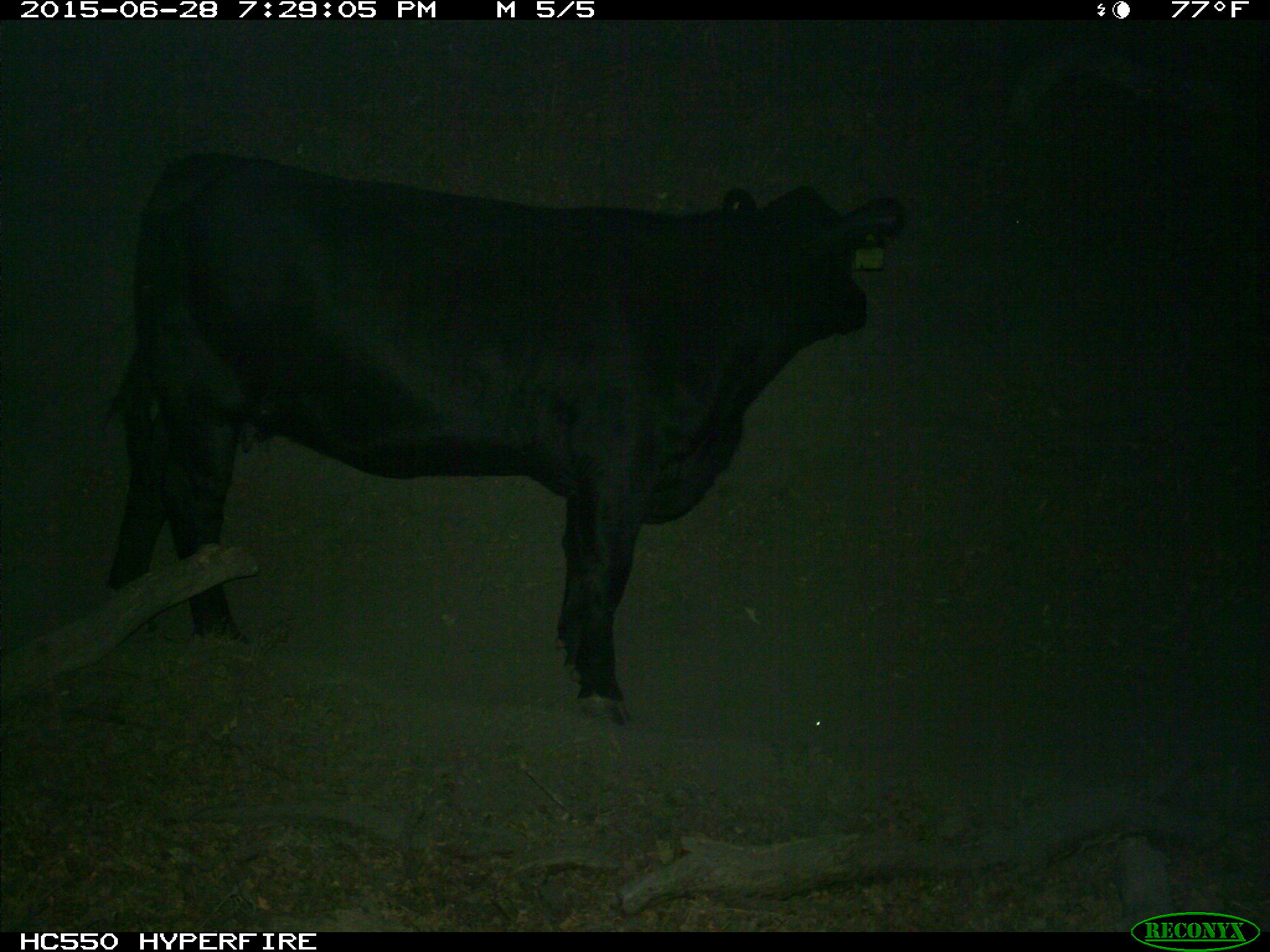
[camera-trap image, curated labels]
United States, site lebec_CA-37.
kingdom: Animalia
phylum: Chordata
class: Mammalia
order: Artiodactyla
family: Bovidae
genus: Bos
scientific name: Bos taurus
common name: domestic cow